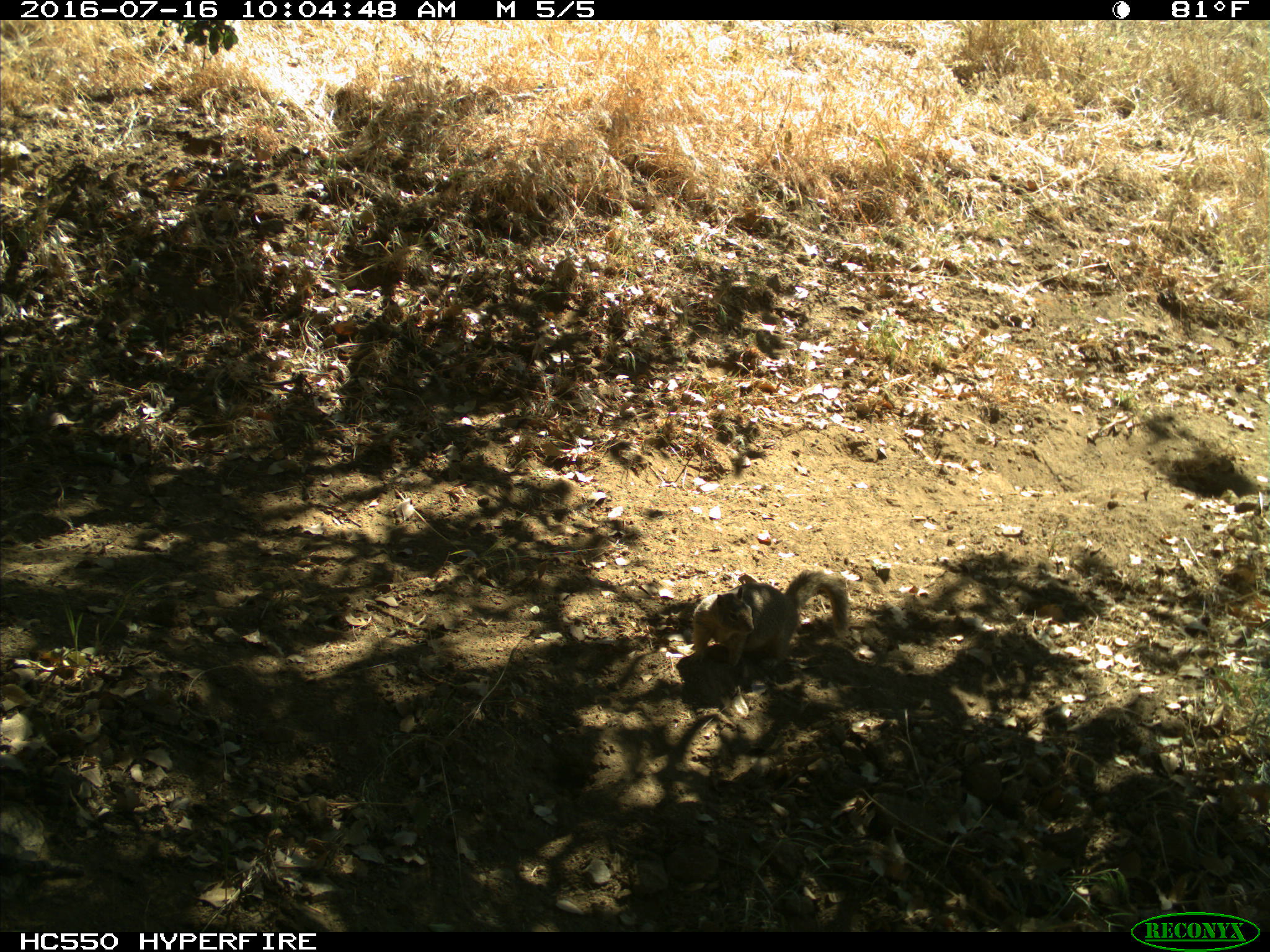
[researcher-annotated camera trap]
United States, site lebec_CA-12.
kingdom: Animalia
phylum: Chordata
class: Mammalia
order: Rodentia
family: Sciuridae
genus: Otospermophilus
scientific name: Otospermophilus beecheyi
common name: california ground squirrel